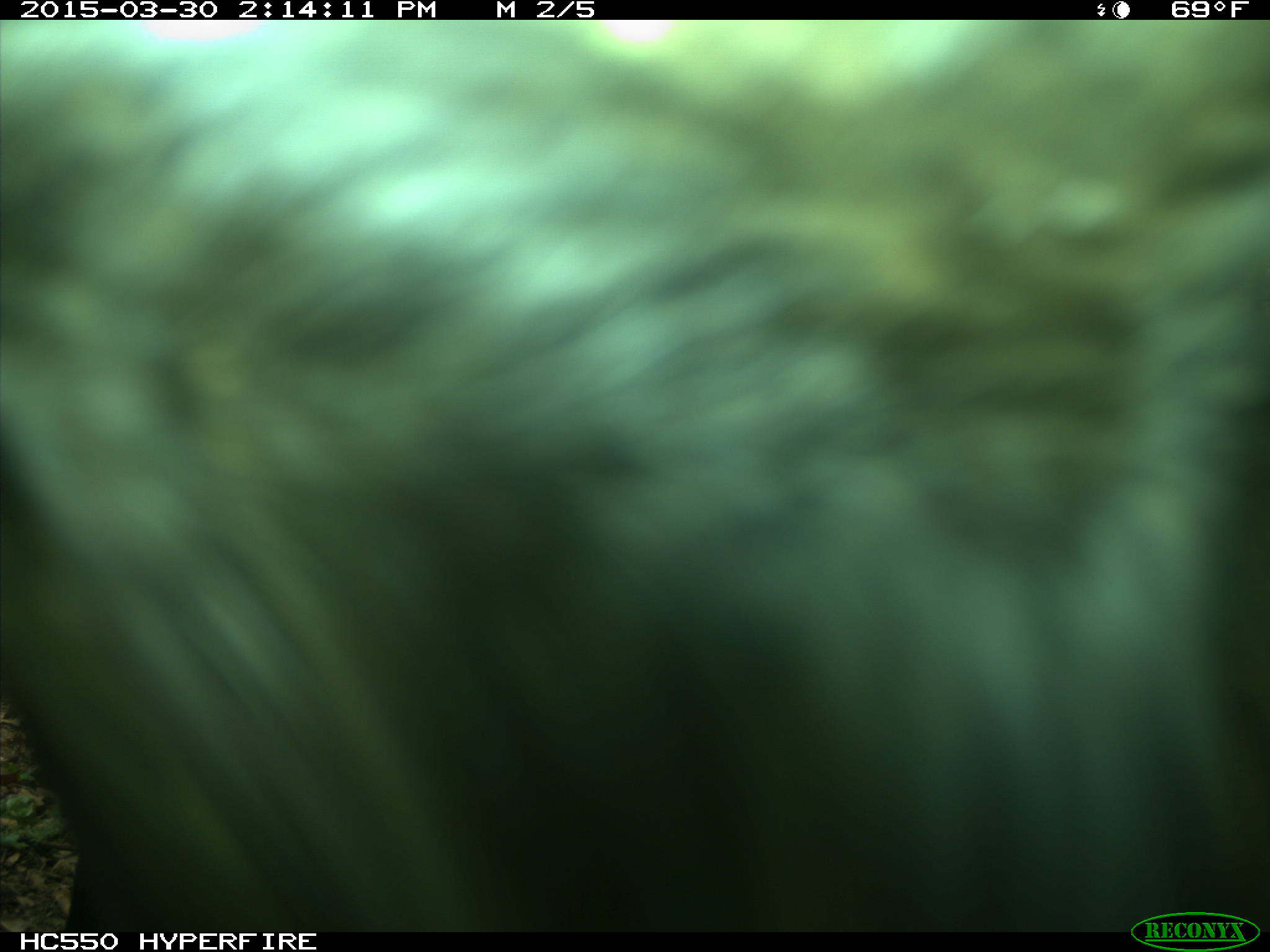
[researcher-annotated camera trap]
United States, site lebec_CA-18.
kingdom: Animalia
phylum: Chordata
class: Mammalia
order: Artiodactyla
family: Bovidae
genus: Bos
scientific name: Bos taurus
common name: domestic cow